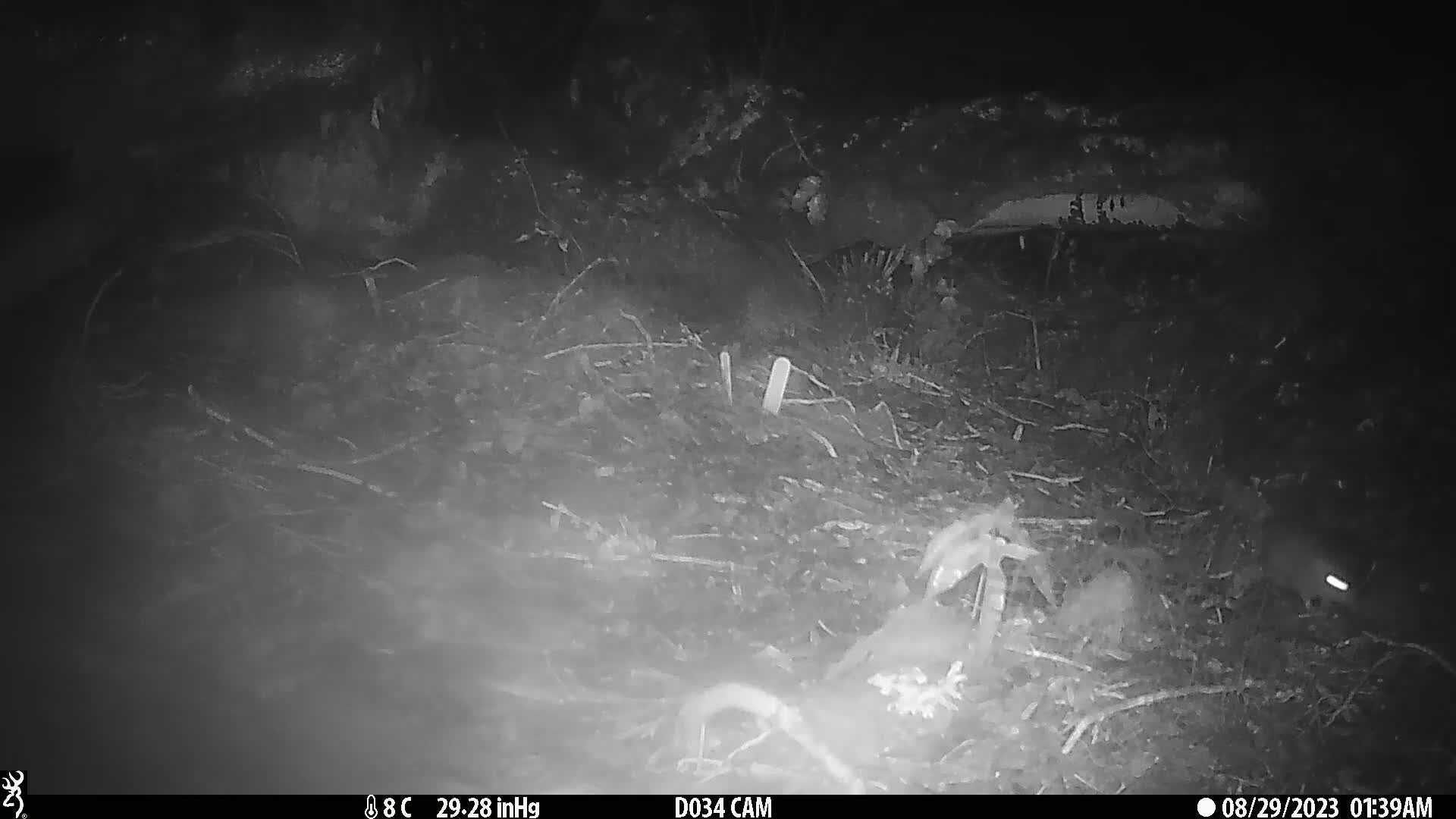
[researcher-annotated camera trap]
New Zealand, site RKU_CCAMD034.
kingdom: Animalia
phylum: Chordata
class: Mammalia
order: Rodentia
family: Muridae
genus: Rattus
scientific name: Rattus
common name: rat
Rat (Rattus).